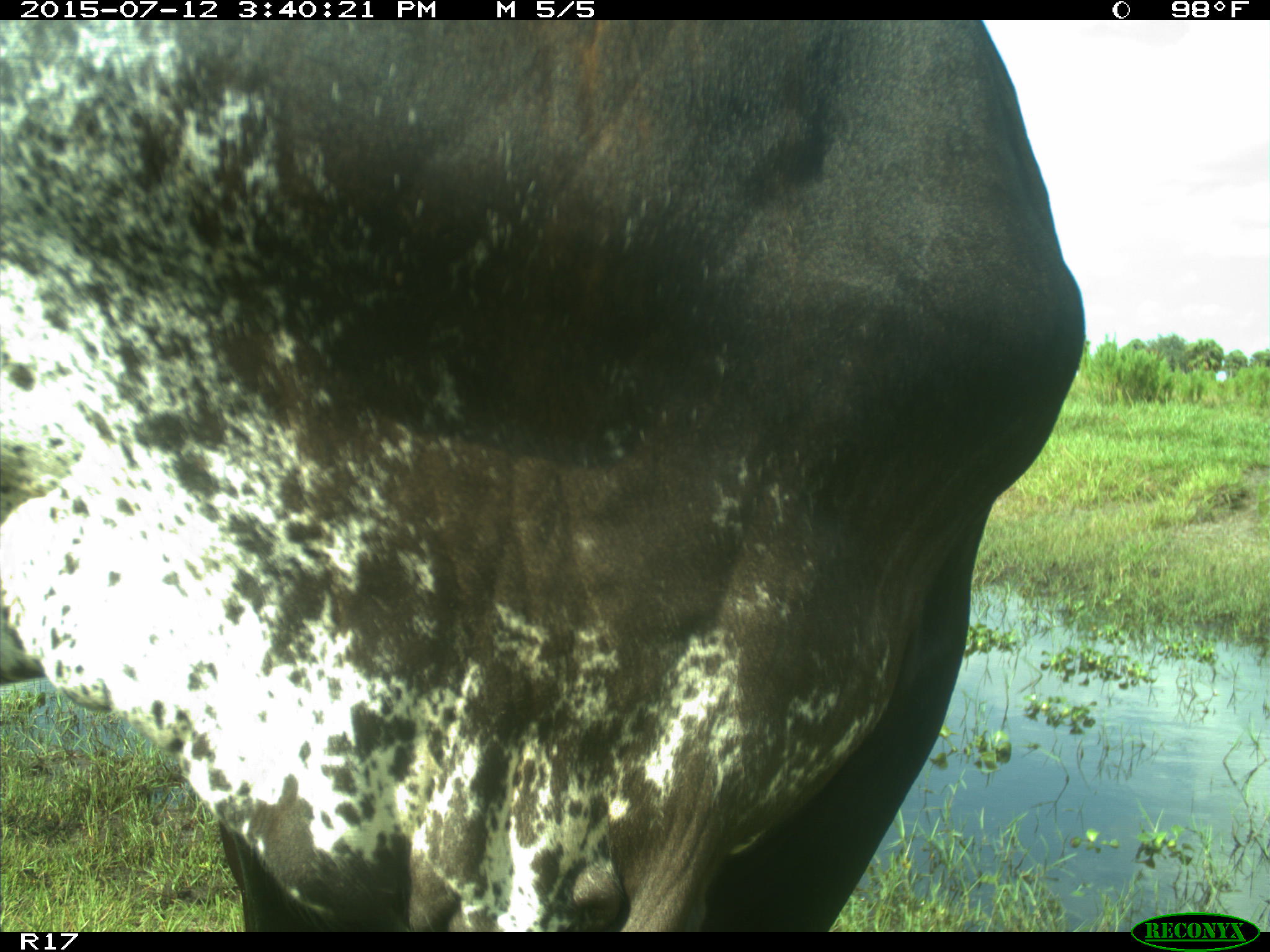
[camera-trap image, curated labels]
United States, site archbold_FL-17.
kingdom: Animalia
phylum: Chordata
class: Mammalia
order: Artiodactyla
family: Bovidae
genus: Bos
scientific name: Bos taurus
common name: domestic cow